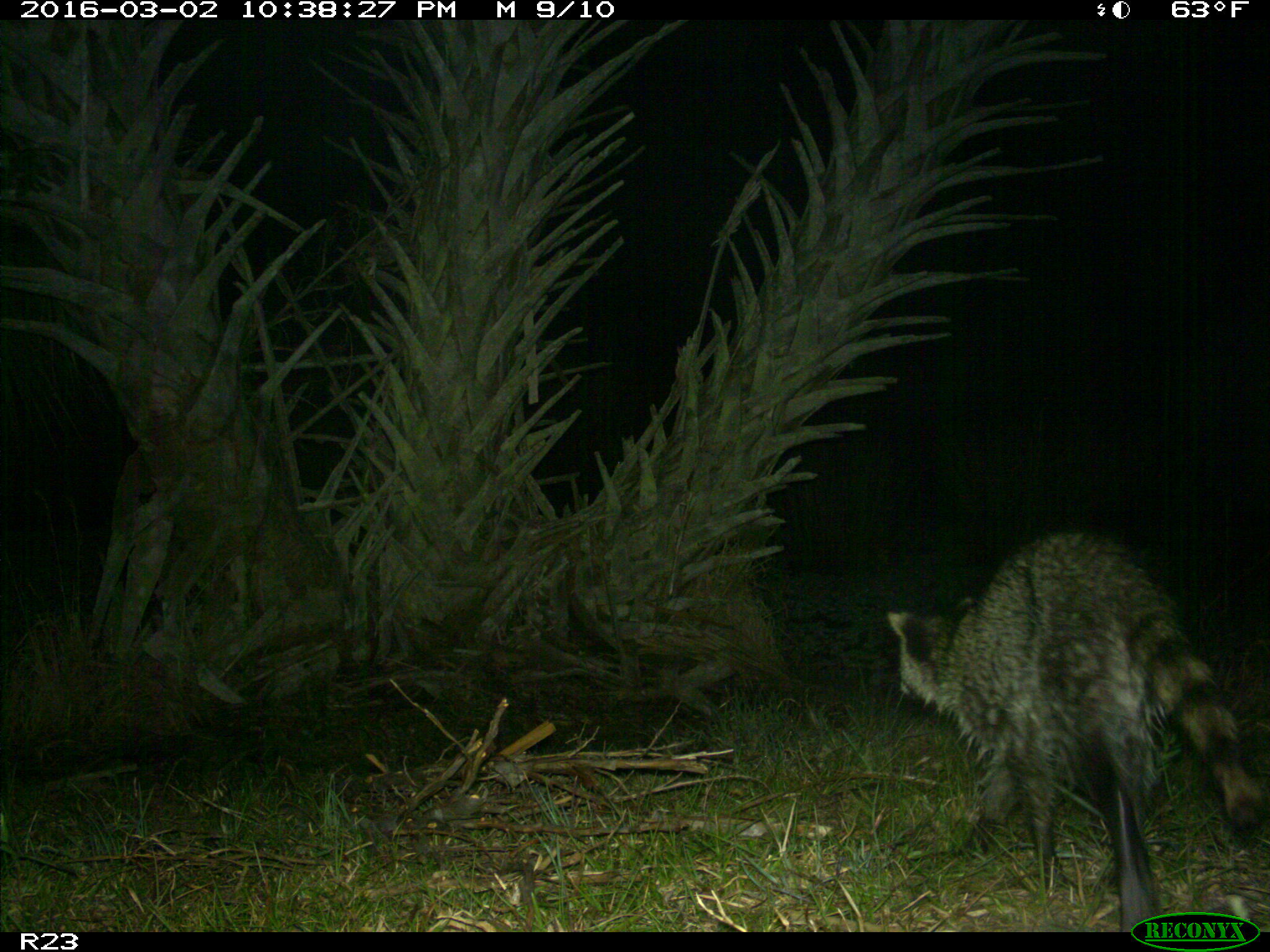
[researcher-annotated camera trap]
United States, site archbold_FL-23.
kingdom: Animalia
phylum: Chordata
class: Mammalia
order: Carnivora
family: Procyonidae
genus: Procyon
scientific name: Procyon lotor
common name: common raccoon